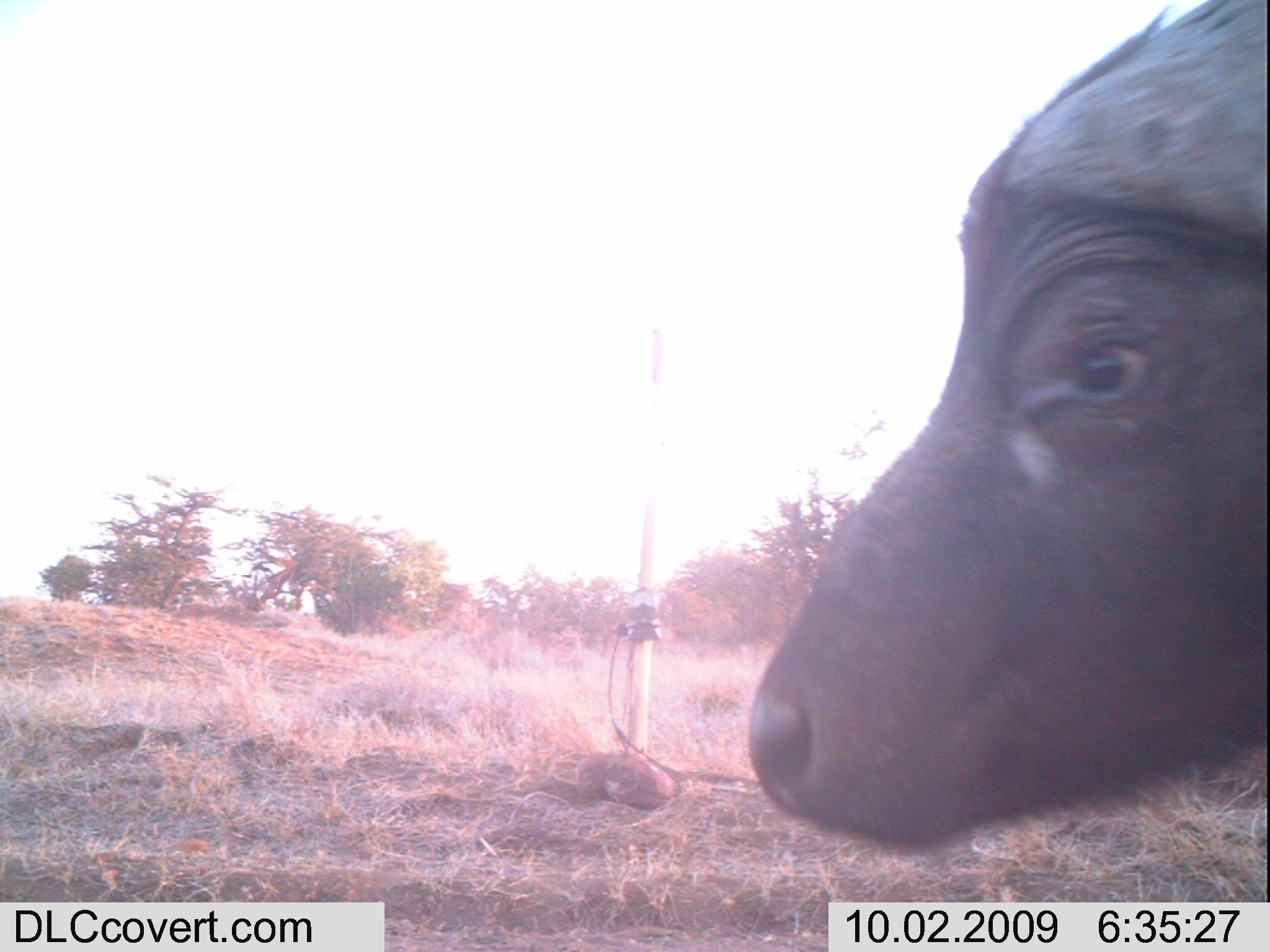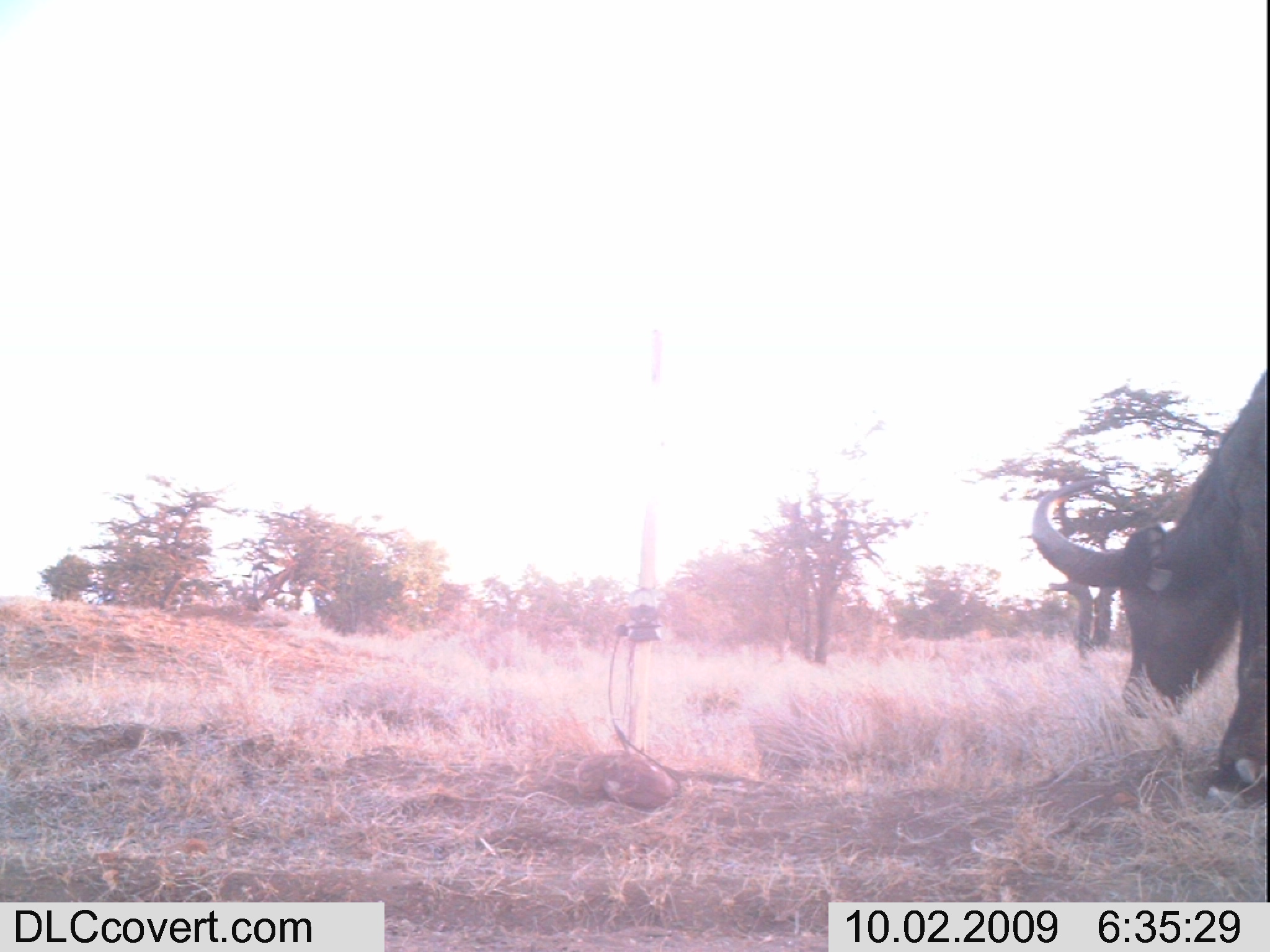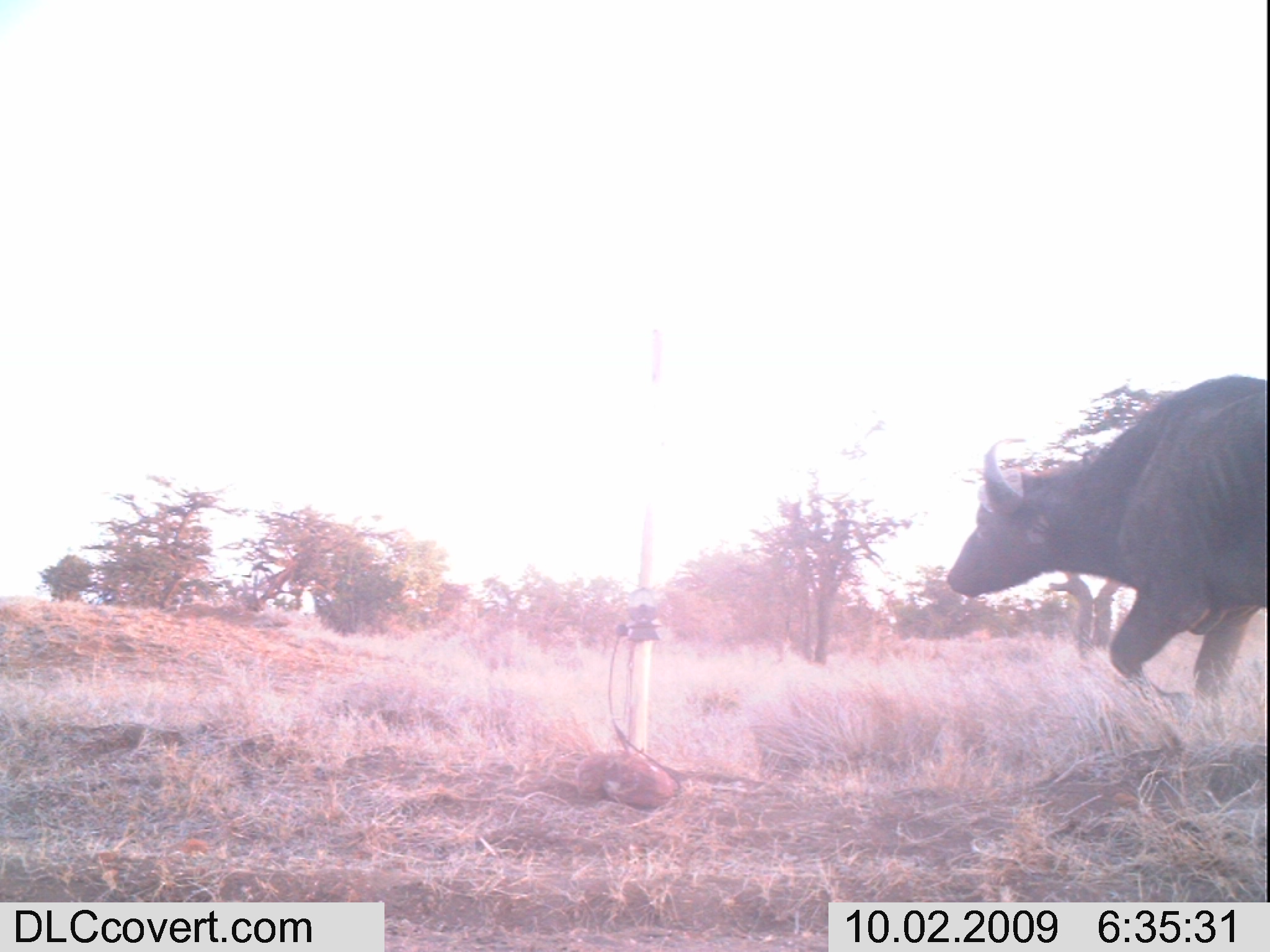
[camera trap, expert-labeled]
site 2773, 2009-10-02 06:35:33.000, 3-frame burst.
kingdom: Animalia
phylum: Chordata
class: Mammalia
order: Artiodactyla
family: Bovidae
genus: Syncerus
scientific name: Syncerus caffer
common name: african buffalo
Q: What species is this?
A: Syncerus caffer (african buffalo).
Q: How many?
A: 1.